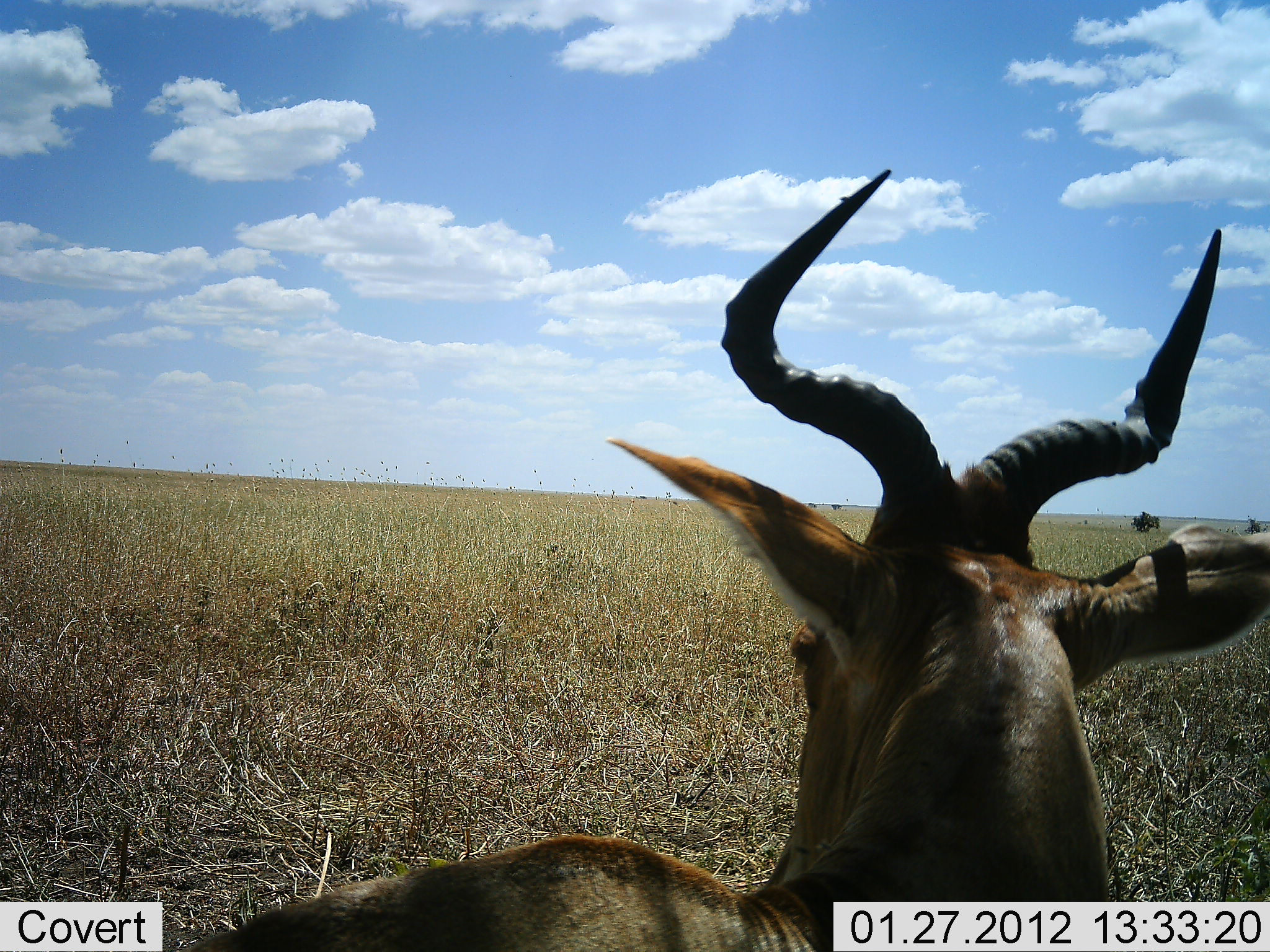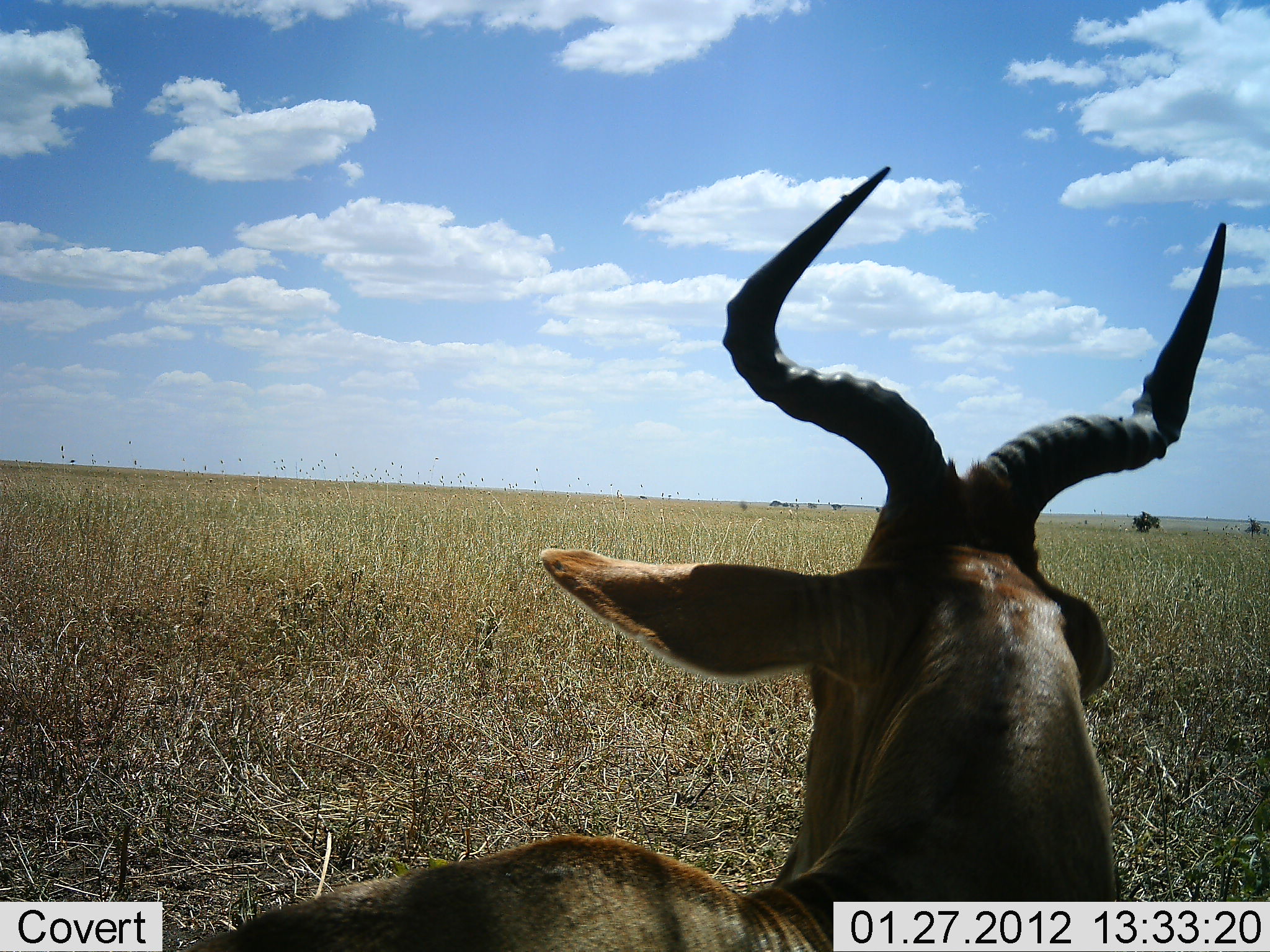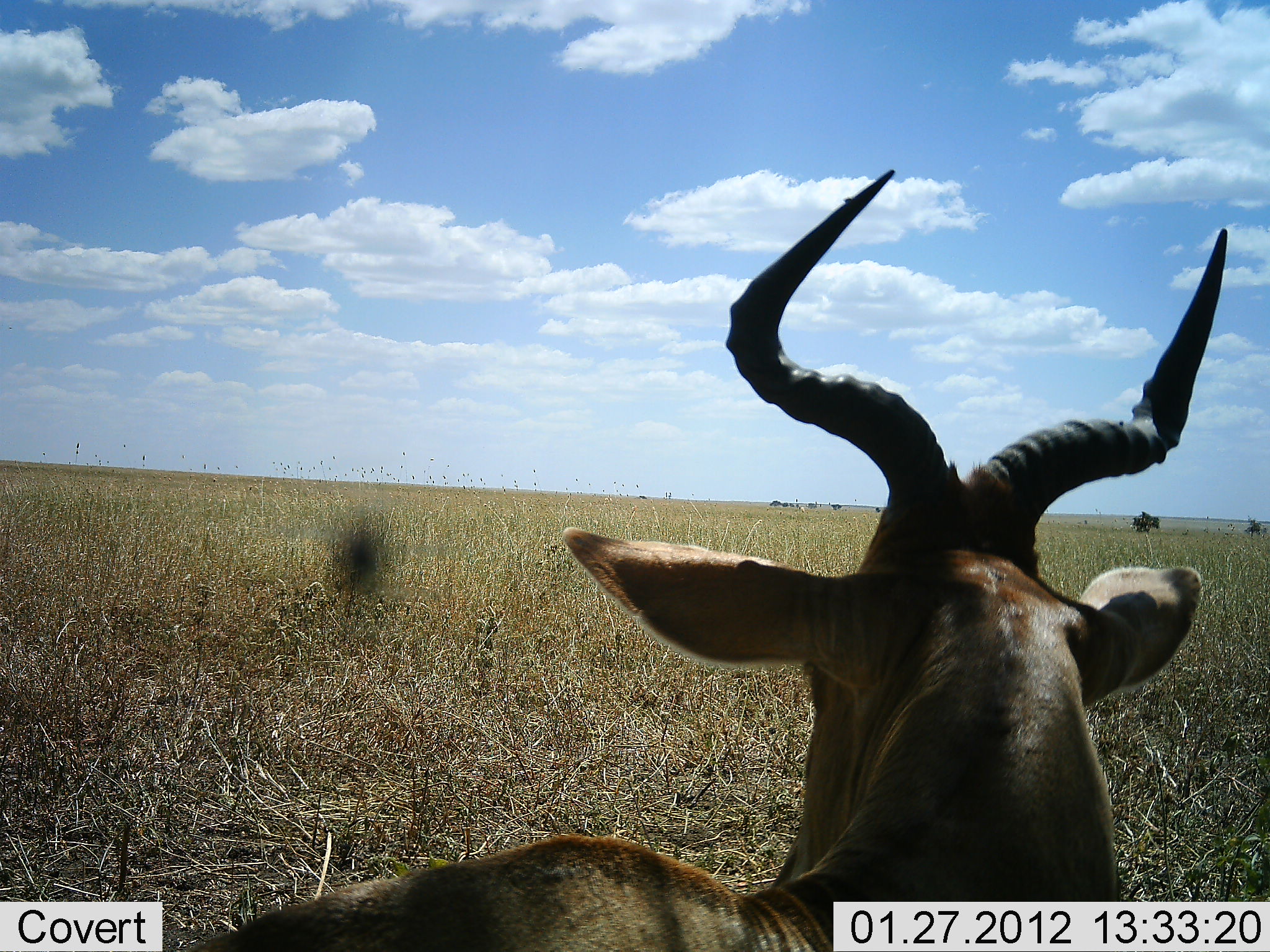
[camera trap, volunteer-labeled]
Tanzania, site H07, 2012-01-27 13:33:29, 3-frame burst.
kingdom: Animalia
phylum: Chordata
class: Mammalia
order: Artiodactyla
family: Bovidae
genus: Alcelaphus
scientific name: Alcelaphus buselaphus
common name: hartebeest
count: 1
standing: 23%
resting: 77%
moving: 4%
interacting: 0%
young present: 0%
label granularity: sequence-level